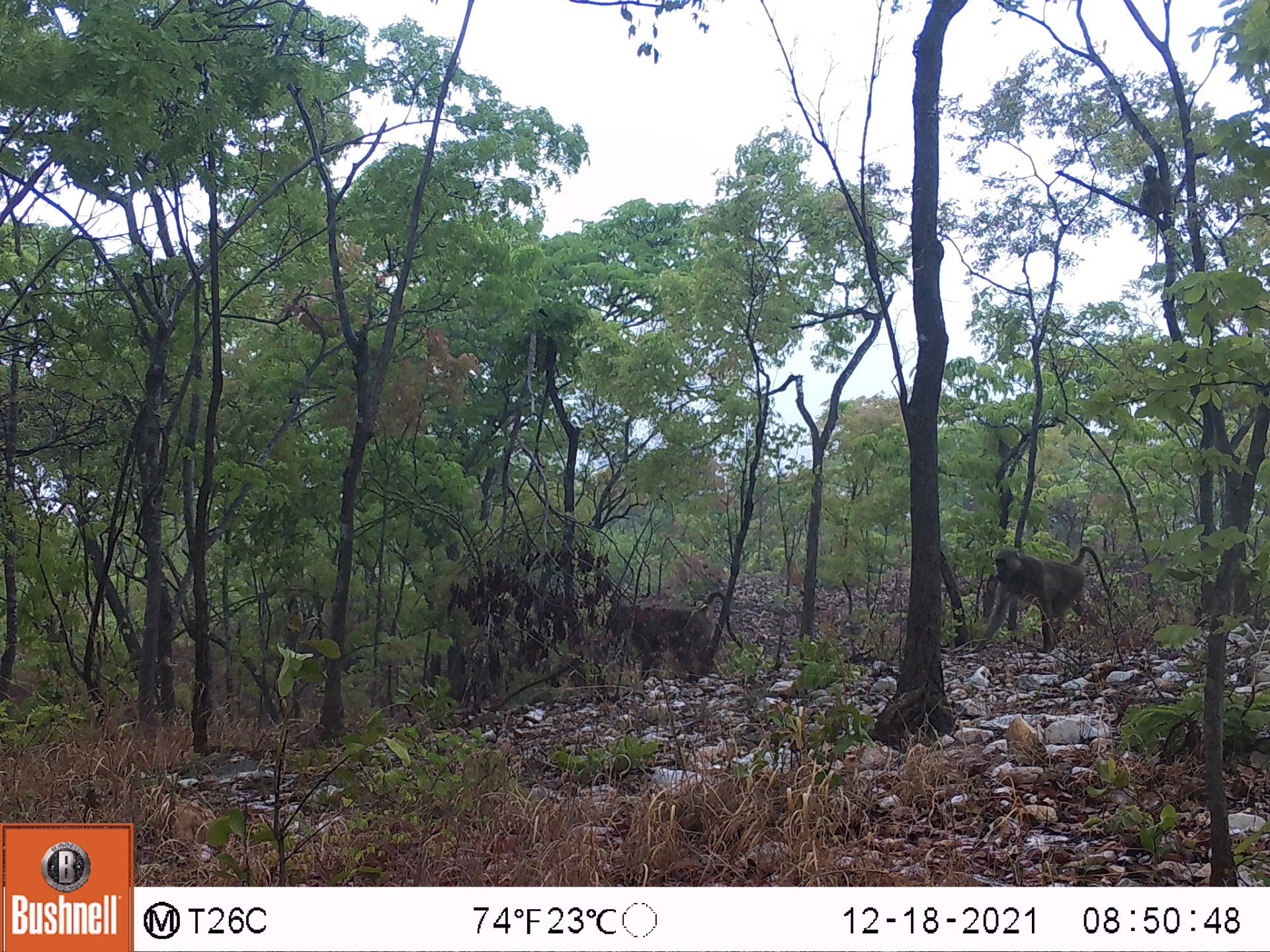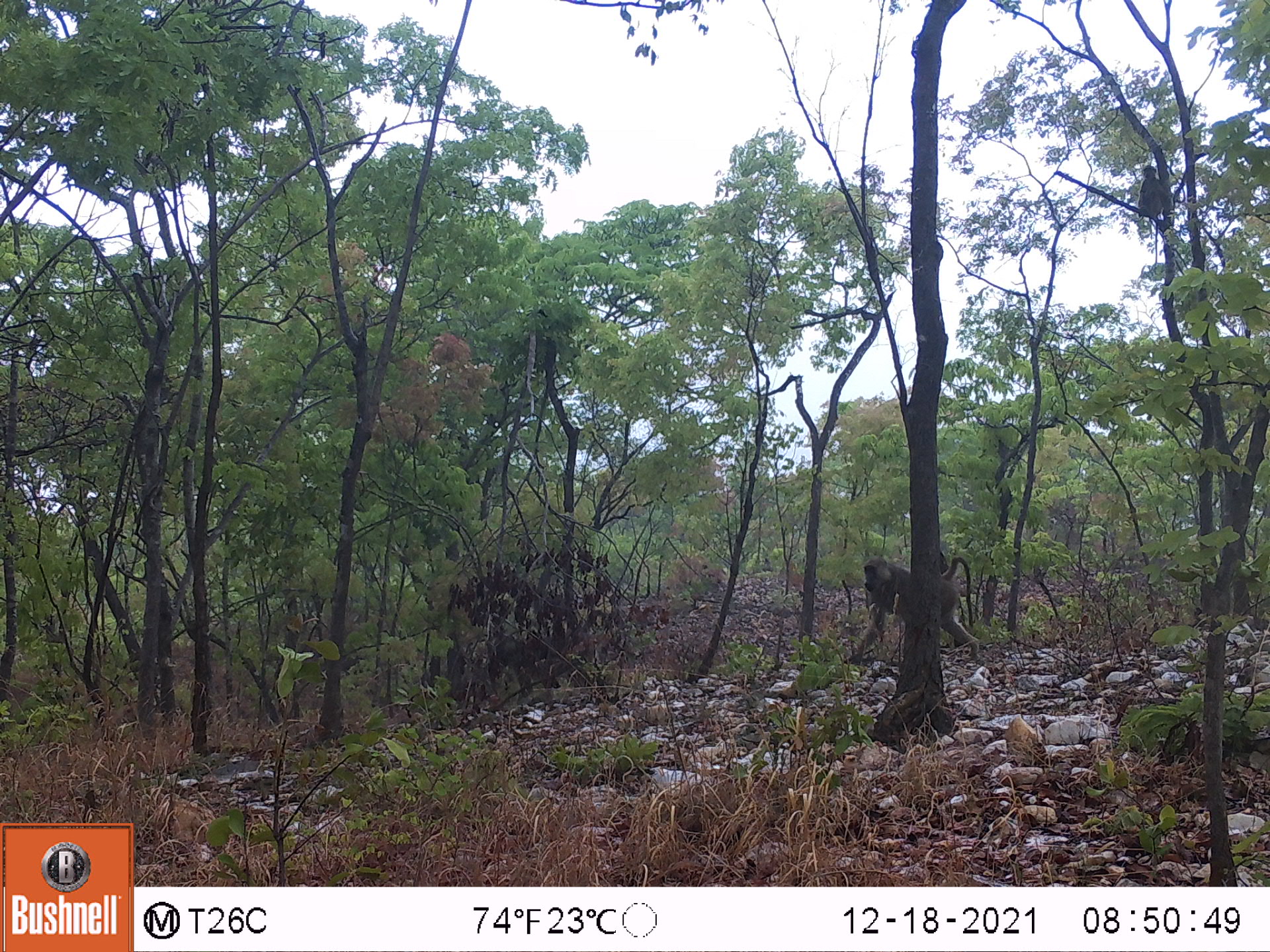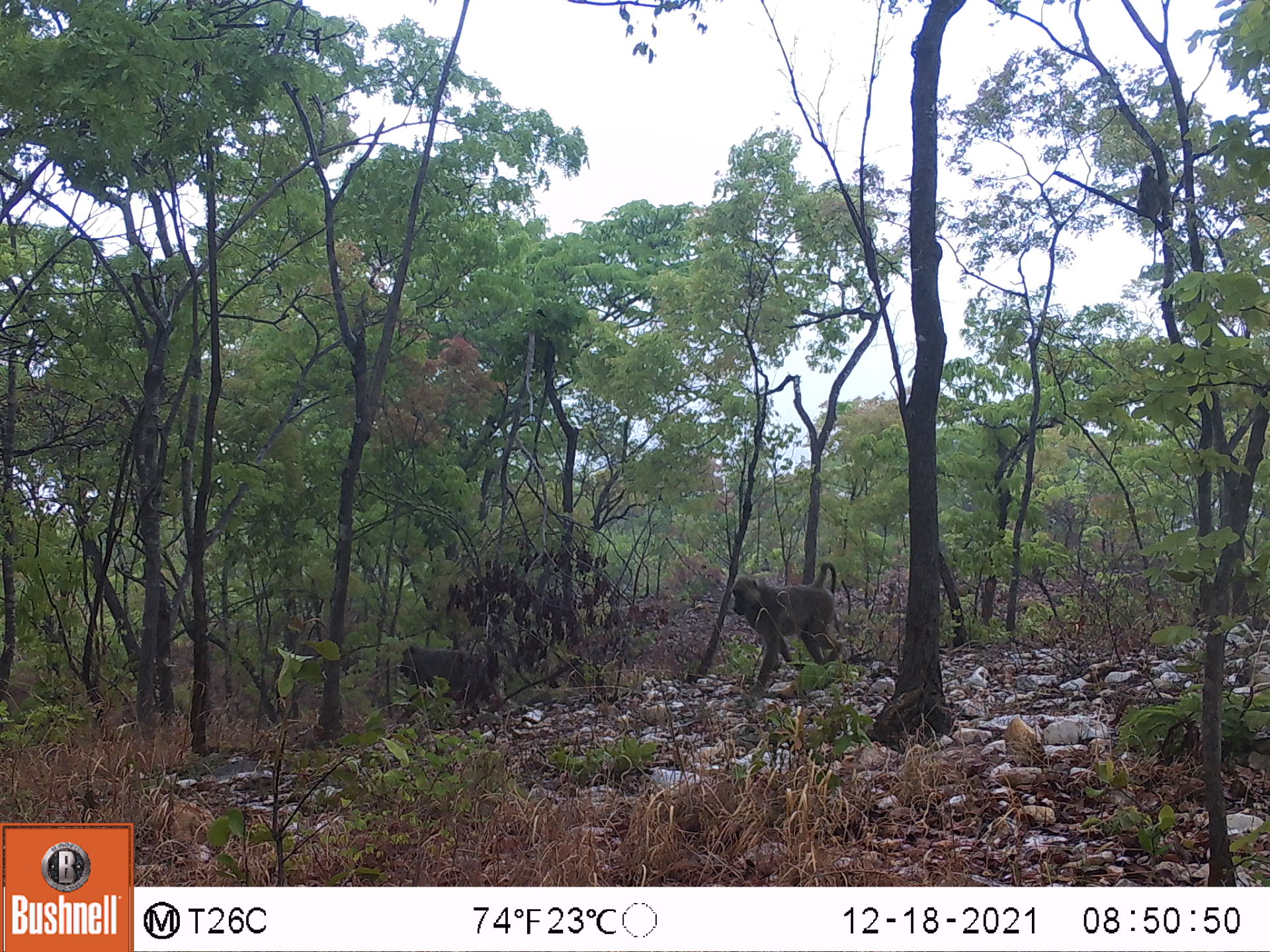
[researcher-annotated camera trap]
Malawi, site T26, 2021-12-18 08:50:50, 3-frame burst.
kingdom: Animalia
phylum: Chordata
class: Mammalia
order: Primates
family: Cercopithecidae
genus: Papio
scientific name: Papio cynocephalus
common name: yellow baboon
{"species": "yellow baboon (Papio cynocephalus)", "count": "2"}